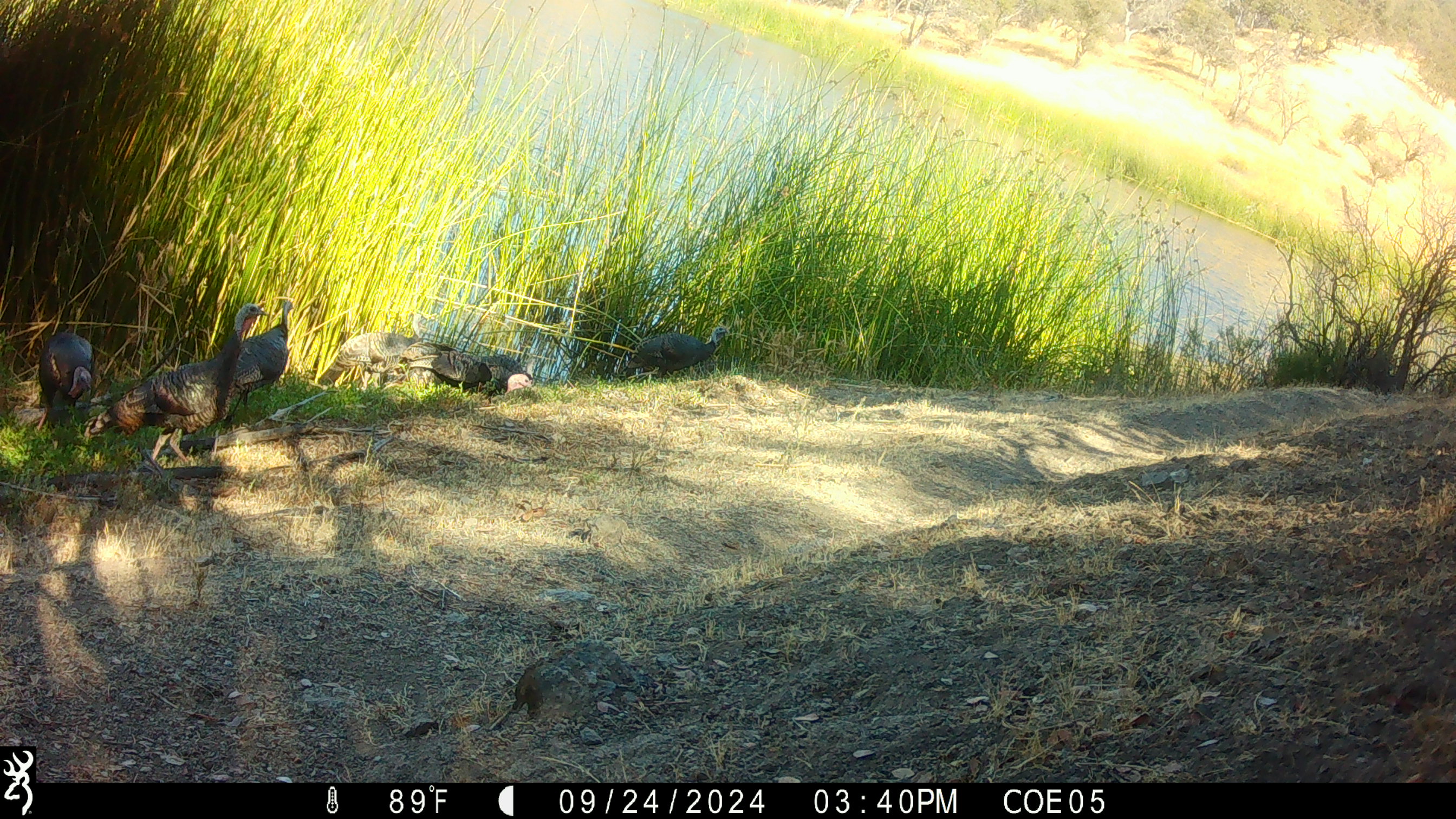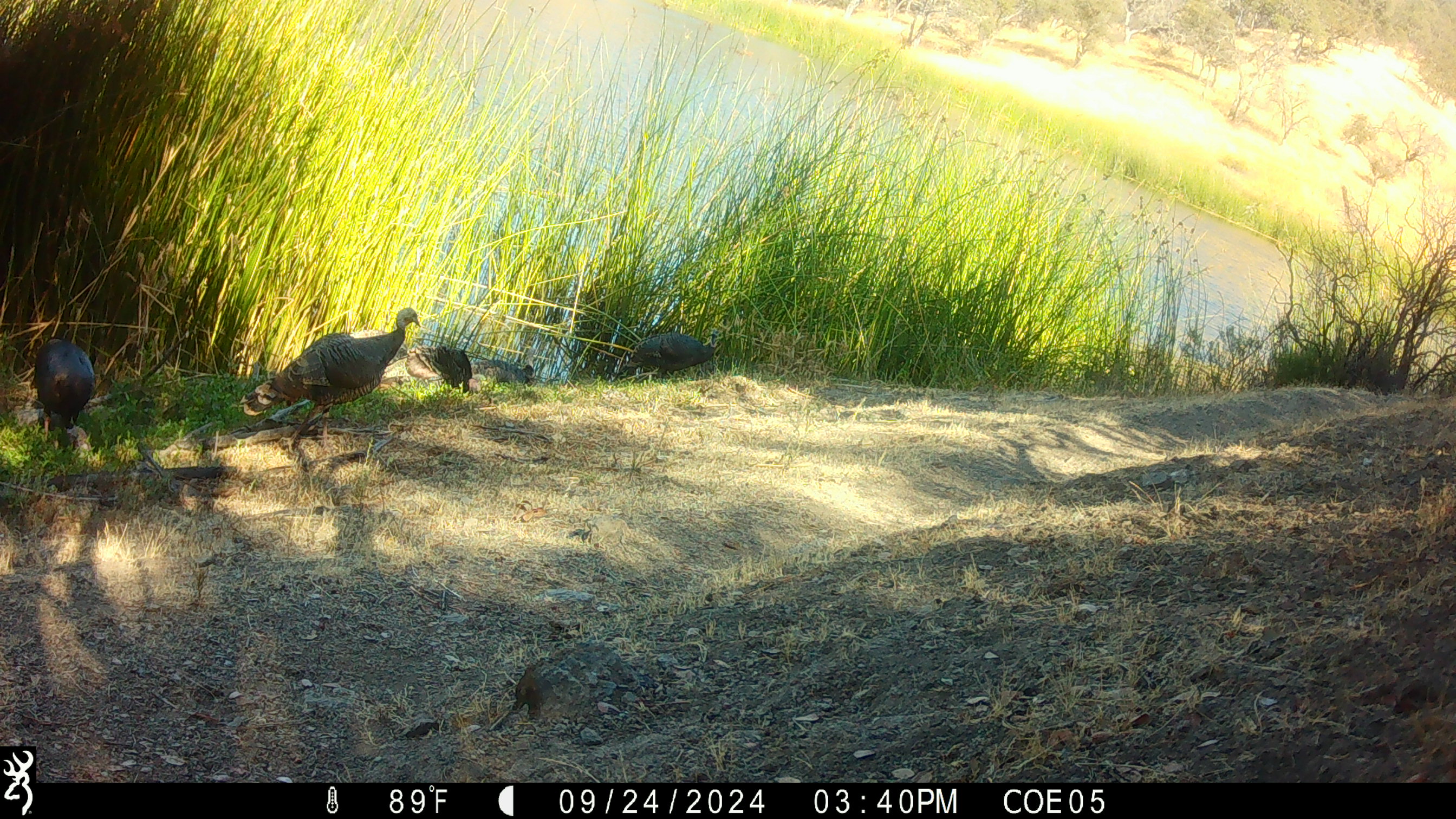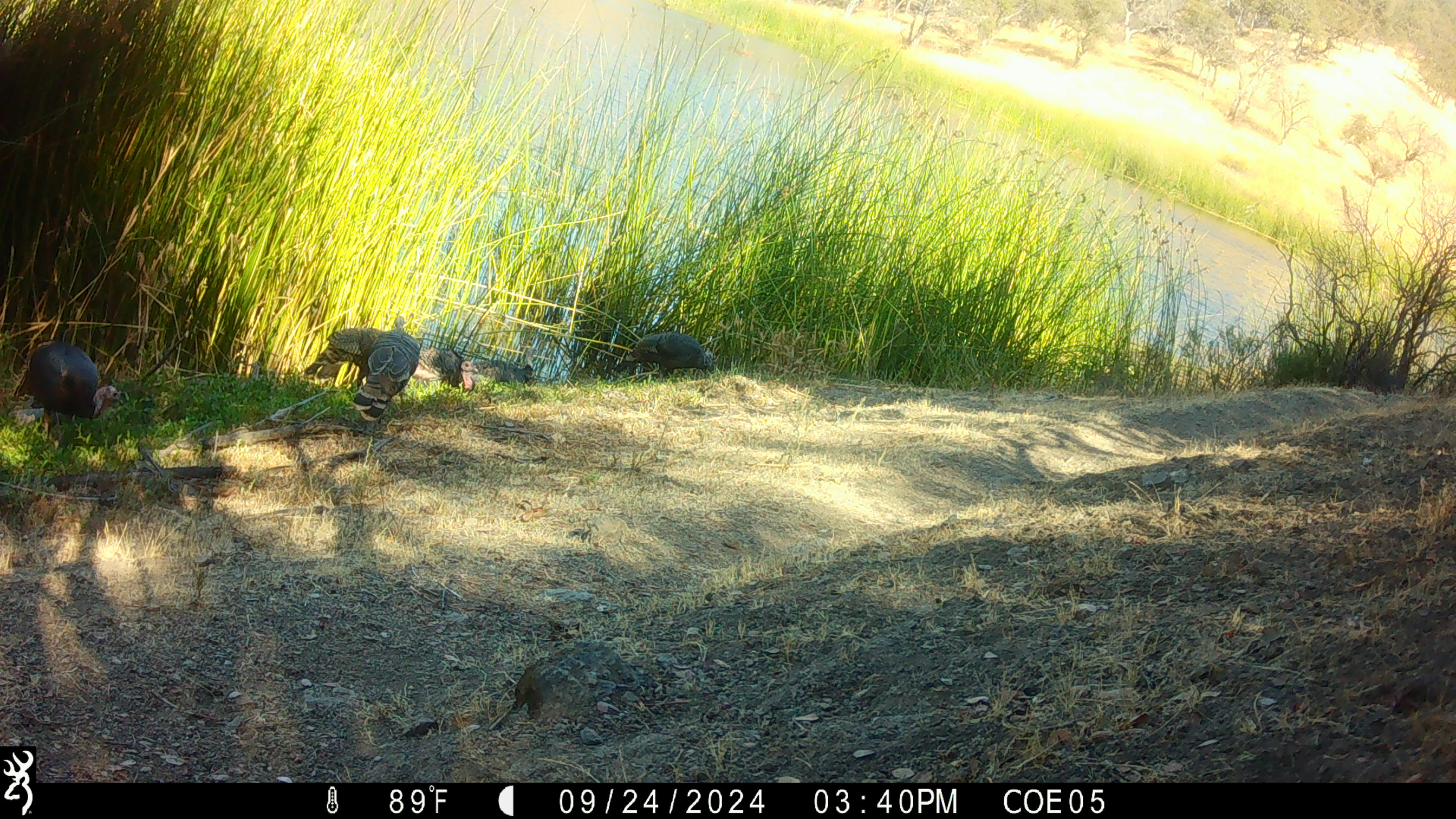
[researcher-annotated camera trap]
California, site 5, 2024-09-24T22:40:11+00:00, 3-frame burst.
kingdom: Animalia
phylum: Chordata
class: Aves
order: Galliformes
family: Phasianidae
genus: Meleagris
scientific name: Meleagris gallopavo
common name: turkey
Turkey (Meleagris gallopavo).